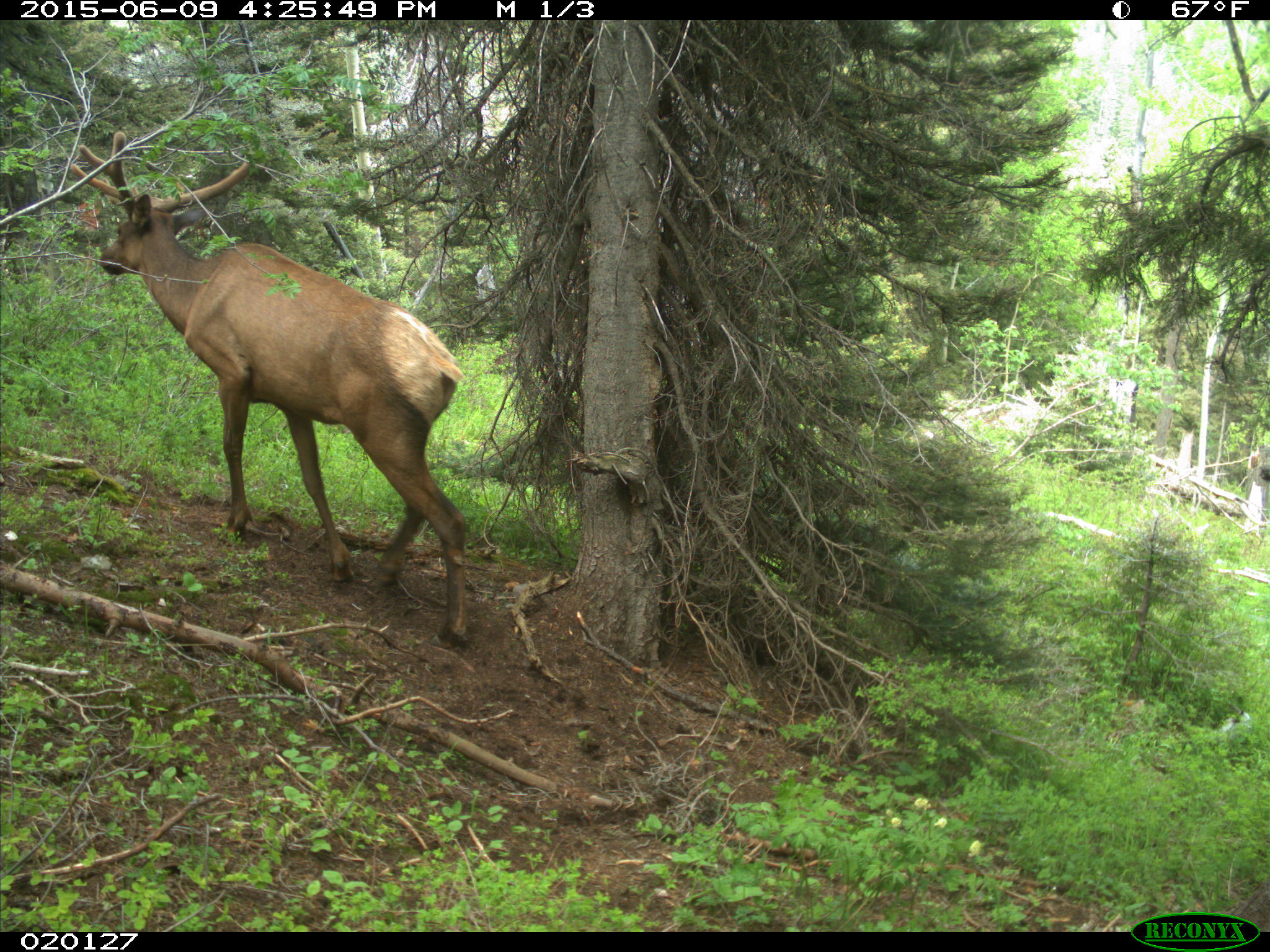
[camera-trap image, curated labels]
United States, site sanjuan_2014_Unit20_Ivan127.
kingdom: Animalia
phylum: Chordata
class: Mammalia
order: Artiodactyla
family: Cervidae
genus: Cervus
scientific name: Cervus elaphus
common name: red deer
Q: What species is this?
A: Cervus elaphus (red deer).